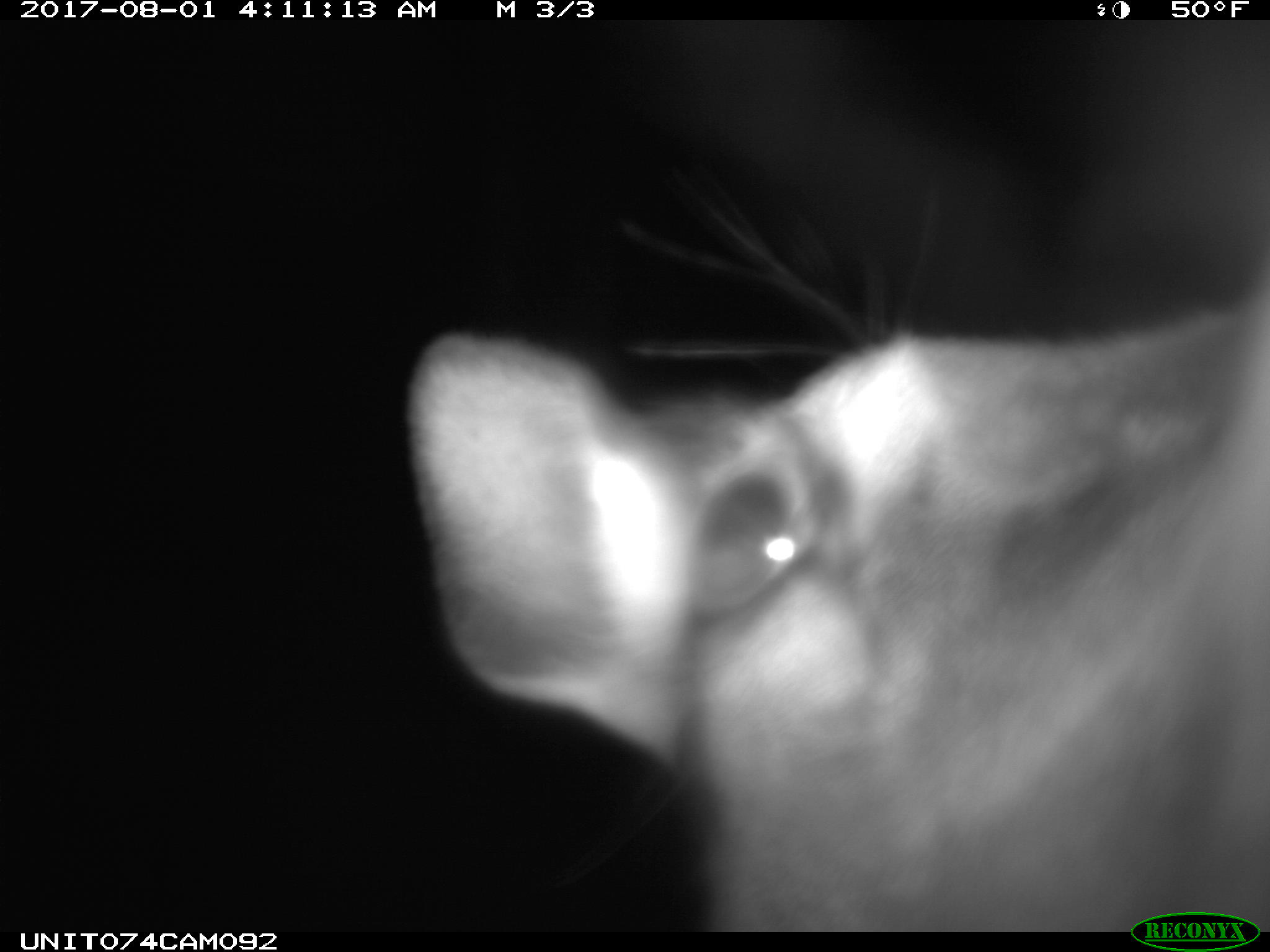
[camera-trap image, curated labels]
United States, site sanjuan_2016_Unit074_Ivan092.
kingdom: Animalia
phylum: Chordata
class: Mammalia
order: Artiodactyla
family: Cervidae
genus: Cervus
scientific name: Cervus elaphus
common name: red deer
Cervus elaphus (red deer).